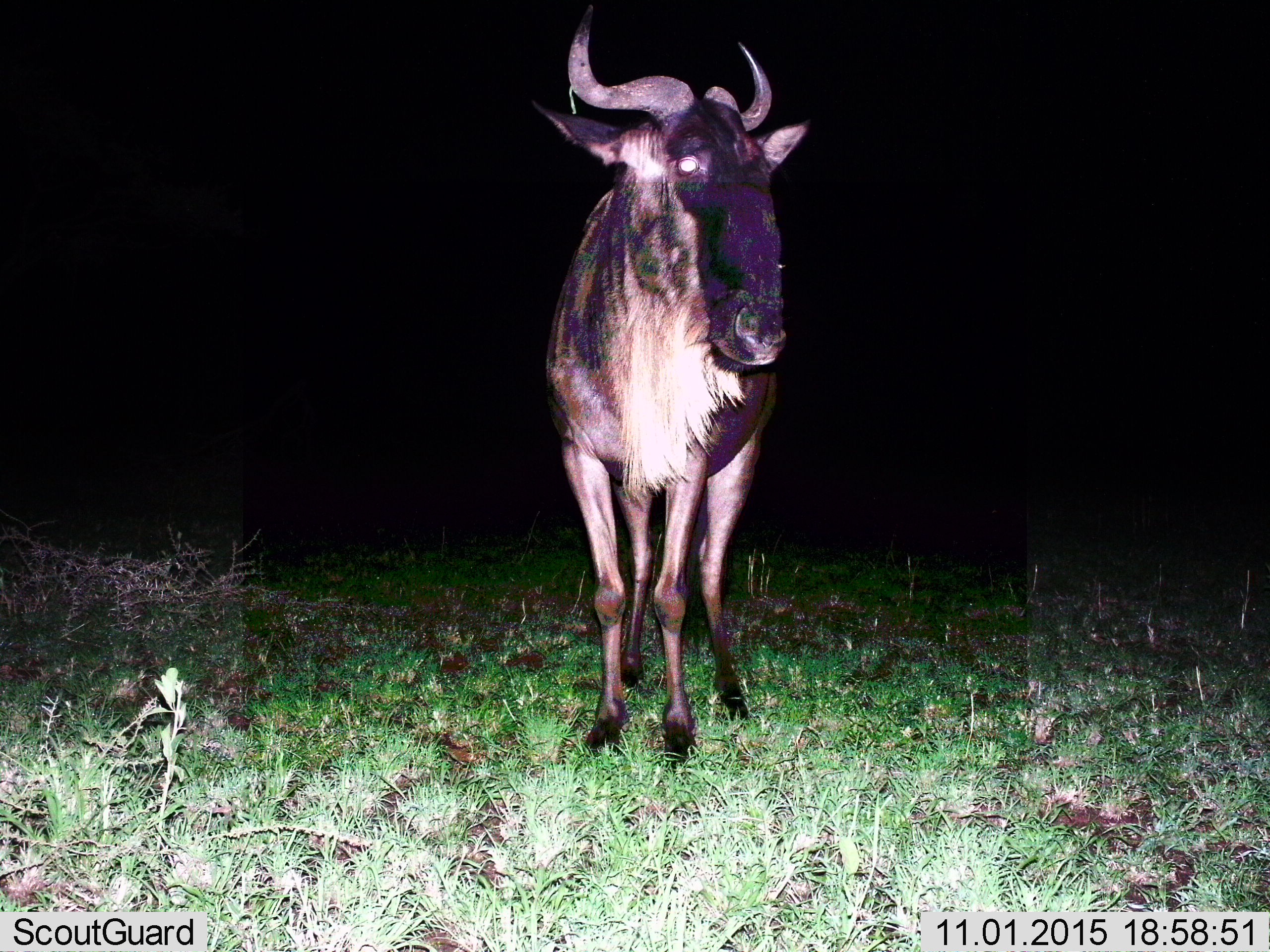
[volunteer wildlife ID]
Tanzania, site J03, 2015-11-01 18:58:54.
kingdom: Animalia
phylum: Chordata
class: Mammalia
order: Artiodactyla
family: Bovidae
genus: Connochaetes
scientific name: Connochaetes taurinus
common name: blue wildebeest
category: wildebeest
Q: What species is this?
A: Wildebeest (blue wildebeest) (Connochaetes taurinus).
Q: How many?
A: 1.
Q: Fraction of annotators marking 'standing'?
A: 100%.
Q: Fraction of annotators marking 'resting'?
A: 0%.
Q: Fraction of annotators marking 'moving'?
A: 0%.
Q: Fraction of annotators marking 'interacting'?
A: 0%.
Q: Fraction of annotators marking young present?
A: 0%.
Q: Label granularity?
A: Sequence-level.